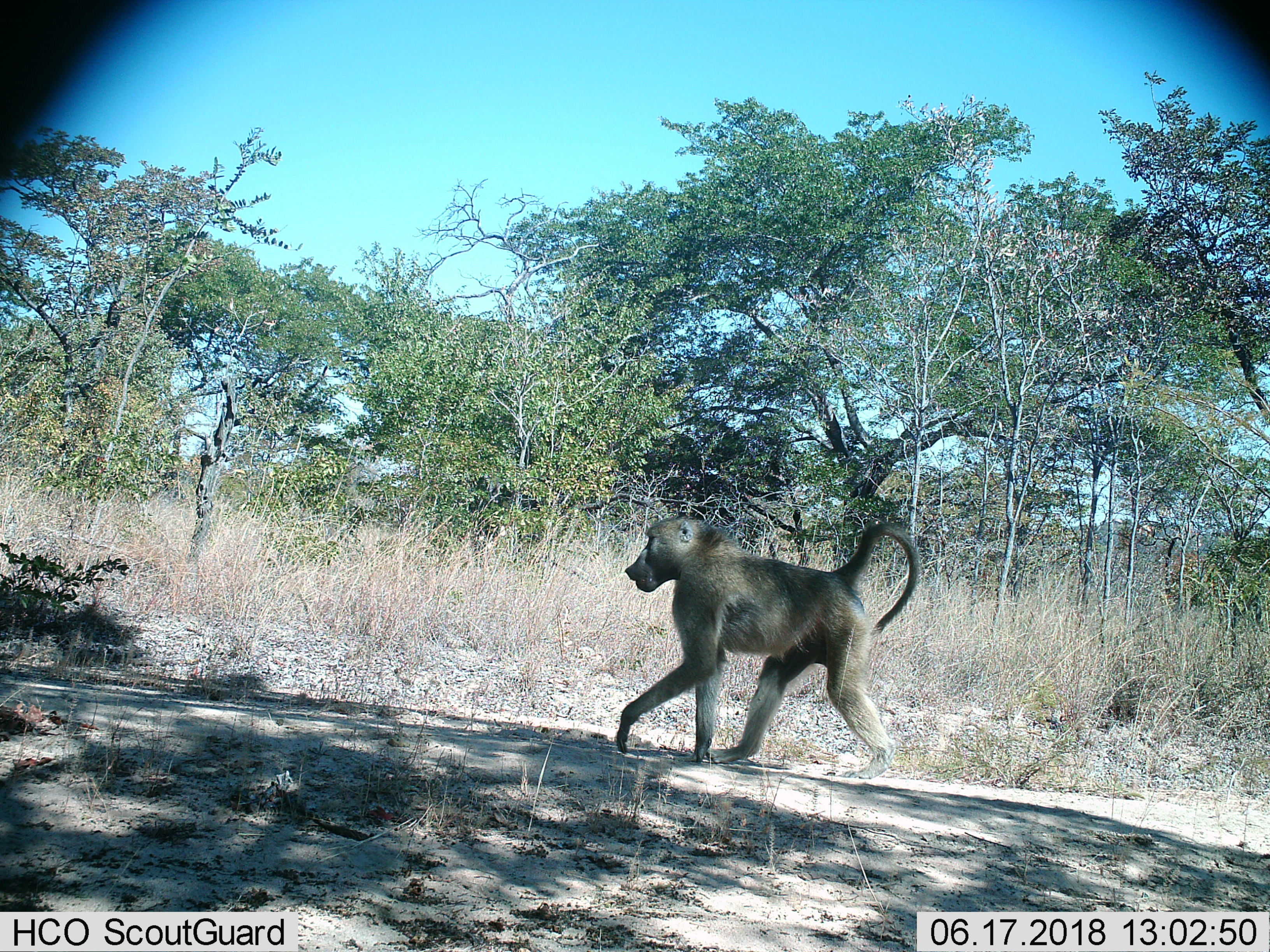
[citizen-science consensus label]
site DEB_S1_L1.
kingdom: Animalia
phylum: Chordata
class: Mammalia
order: Primates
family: Cercopithecidae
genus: Papio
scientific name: Papio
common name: baboon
Baboon (Papio), count 1. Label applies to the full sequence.